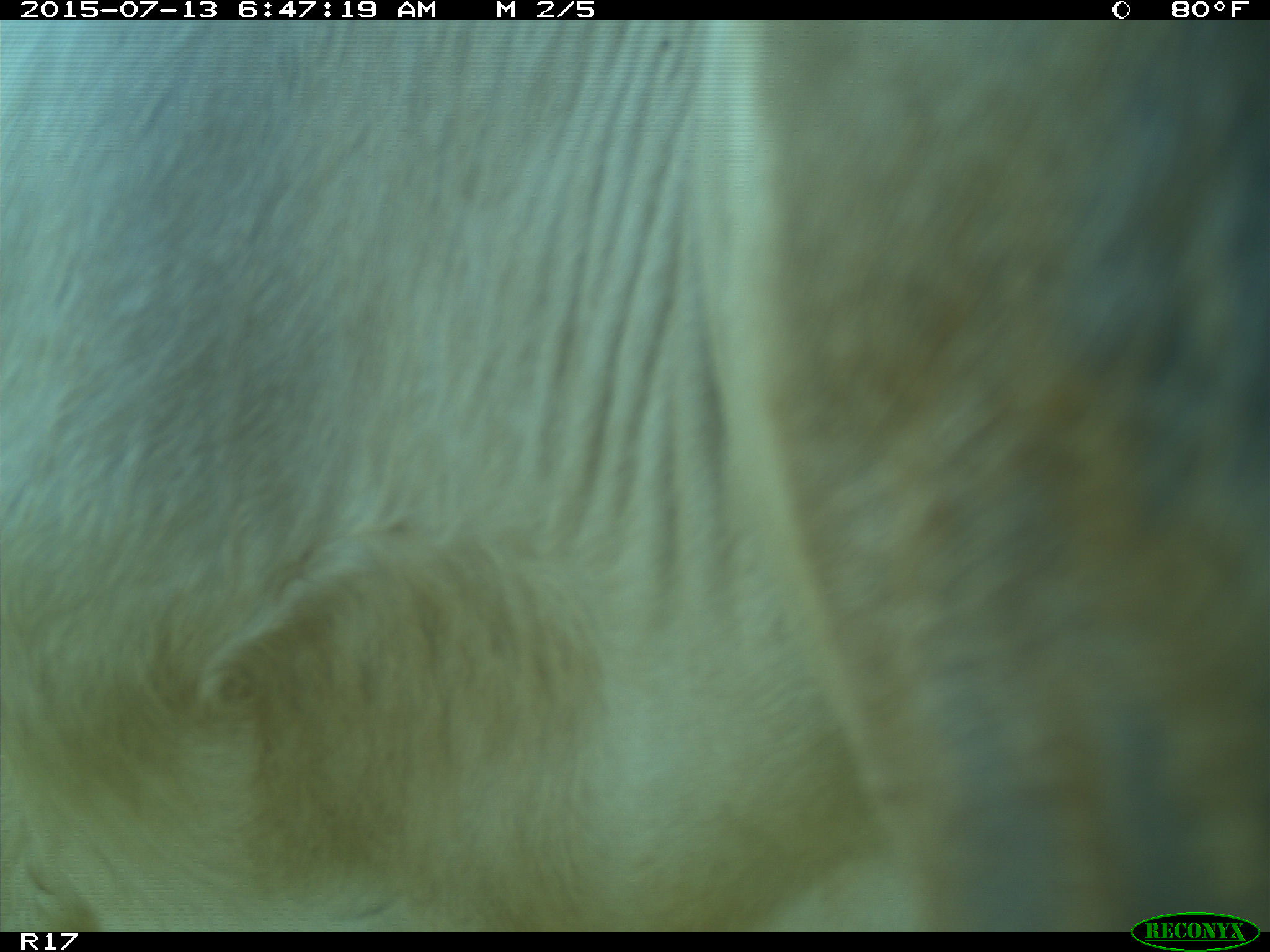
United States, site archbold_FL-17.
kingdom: Animalia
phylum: Chordata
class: Mammalia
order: Artiodactyla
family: Bovidae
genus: Bos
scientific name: Bos taurus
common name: domestic cow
Bos taurus (domestic cow).